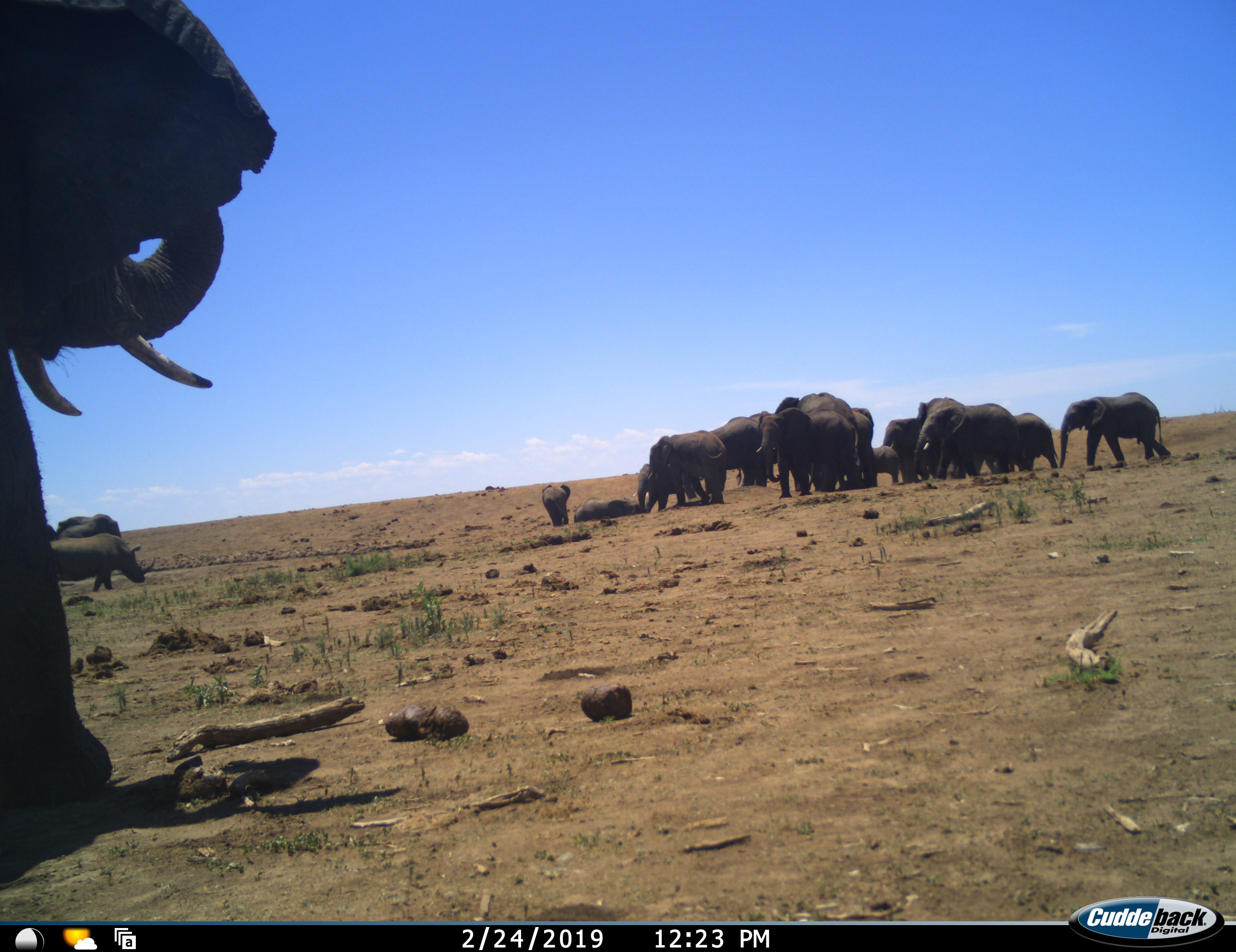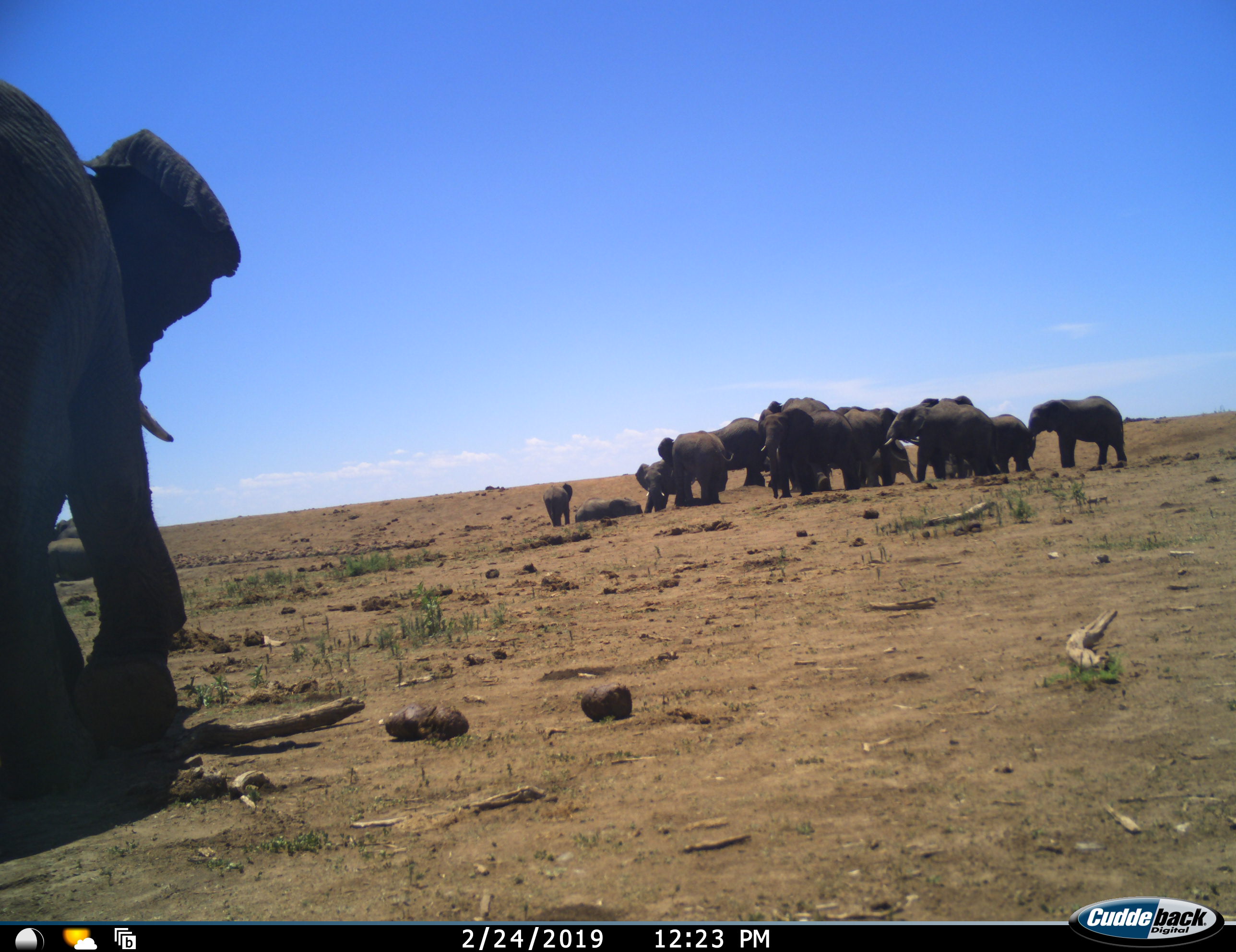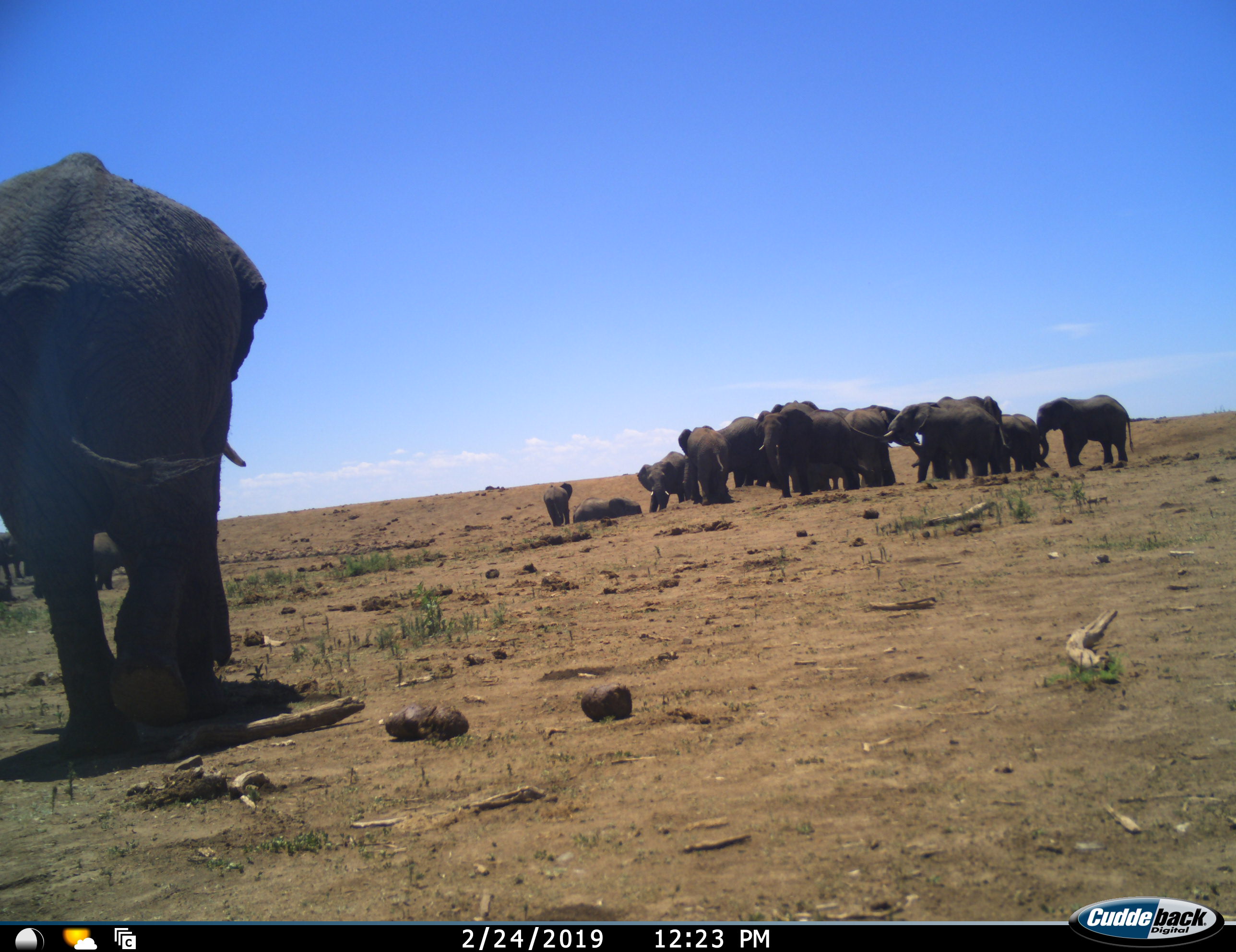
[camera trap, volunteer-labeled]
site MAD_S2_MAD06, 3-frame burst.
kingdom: Animalia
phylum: Chordata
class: Mammalia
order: Proboscidea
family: Elephantidae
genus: Loxodonta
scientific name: Loxodonta africana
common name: african bush elephant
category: elephant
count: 11-50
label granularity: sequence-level